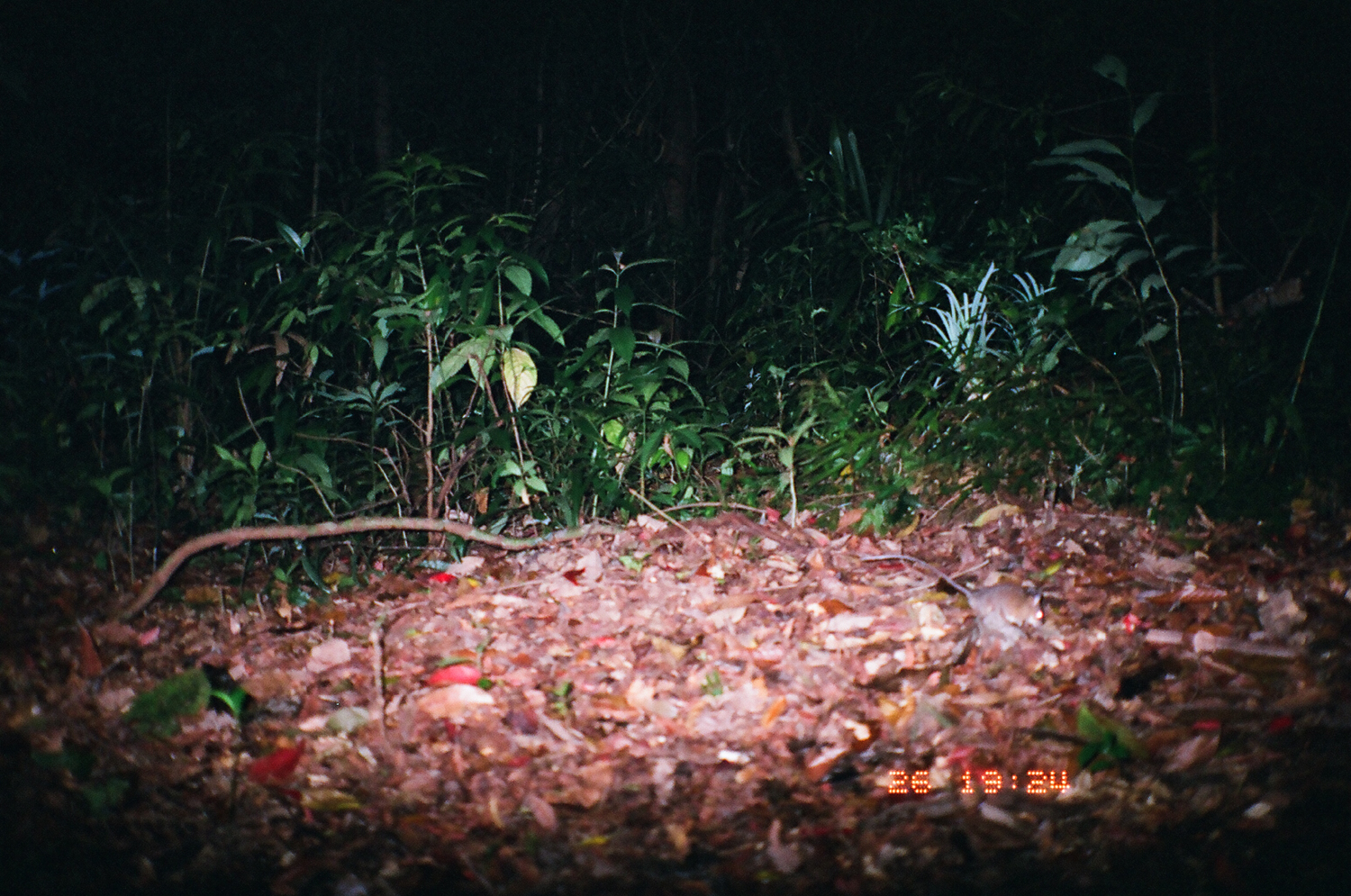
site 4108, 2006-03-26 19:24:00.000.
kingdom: Animalia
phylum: Chordata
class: Mammalia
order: Rodentia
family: Muridae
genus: Rattus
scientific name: Rattus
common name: rodent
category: unknown rat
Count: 1.